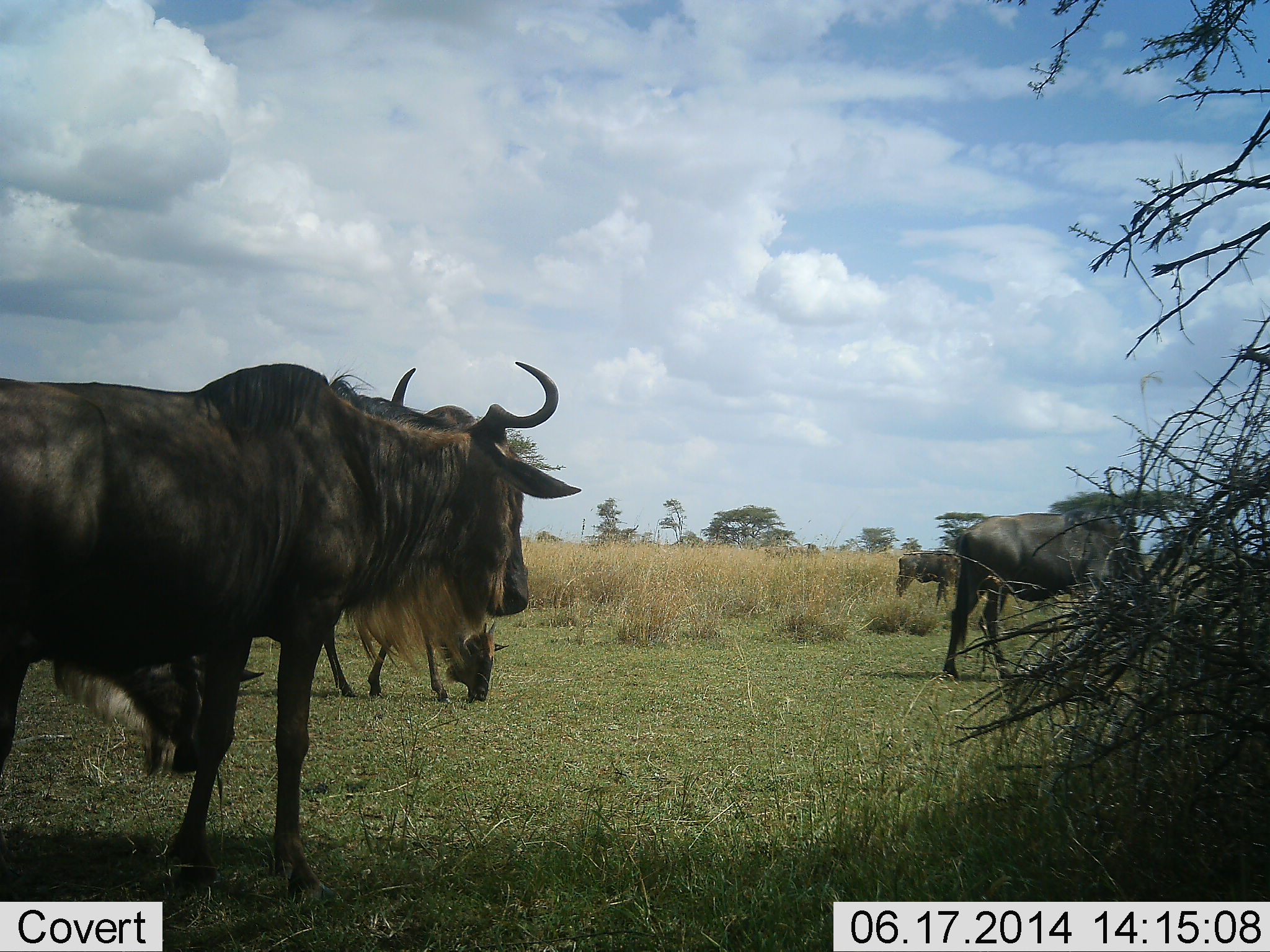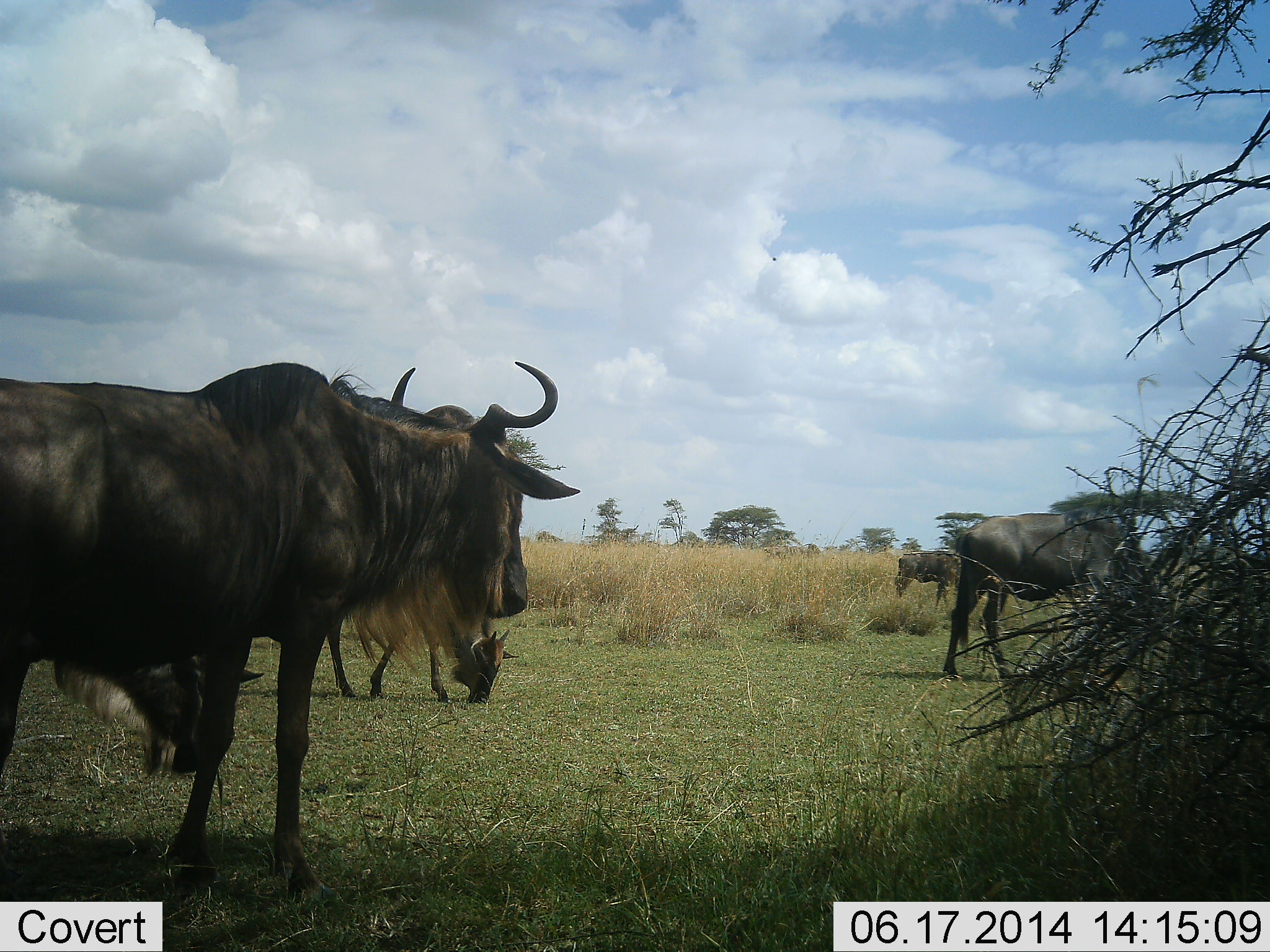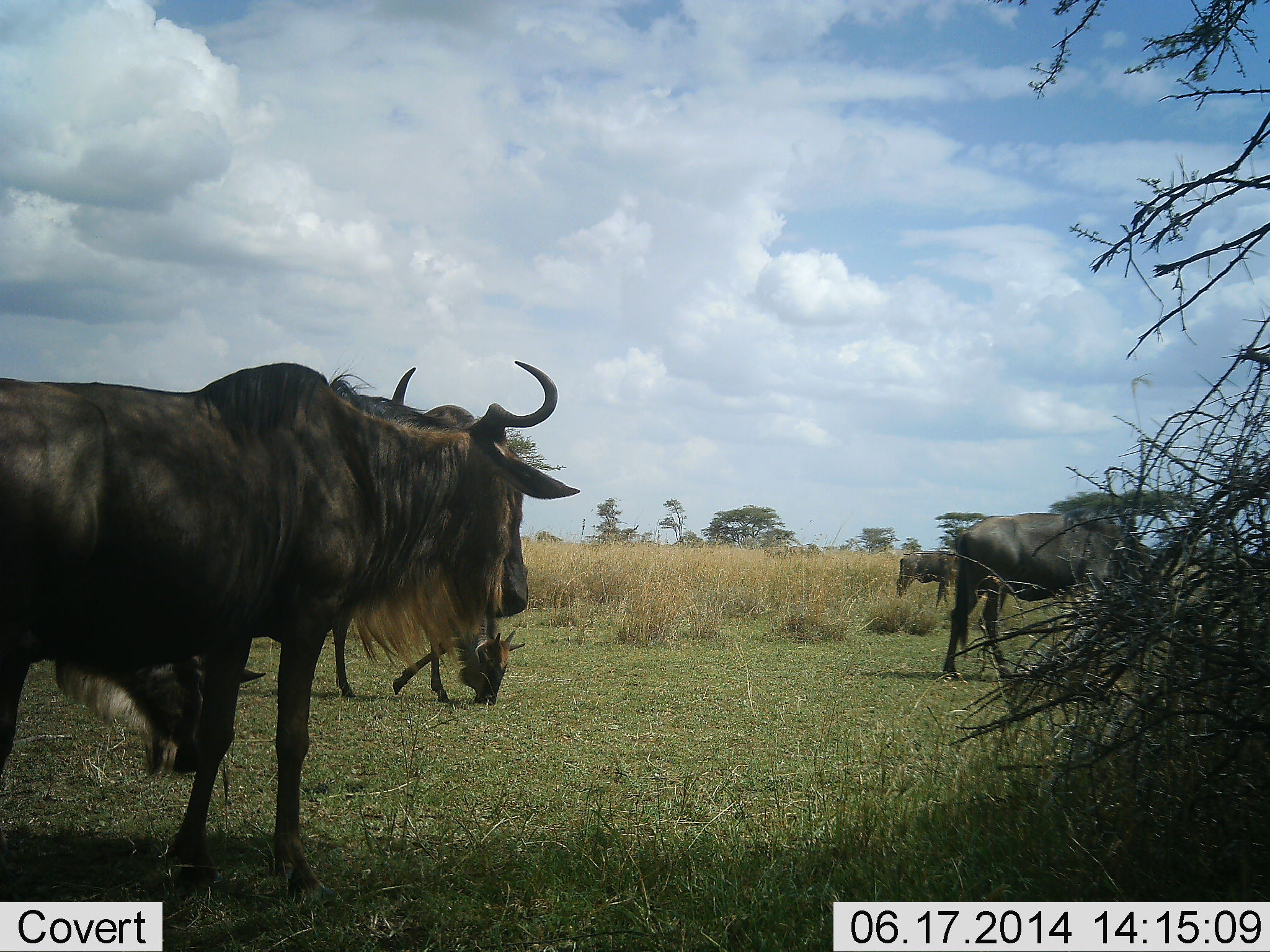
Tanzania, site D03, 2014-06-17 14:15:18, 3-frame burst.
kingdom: Animalia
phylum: Chordata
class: Mammalia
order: Artiodactyla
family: Bovidae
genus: Connochaetes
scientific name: Connochaetes taurinus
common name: blue wildebeest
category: wildebeest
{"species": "wildebeest (blue wildebeest) (Connochaetes taurinus)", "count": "5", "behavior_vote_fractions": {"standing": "80%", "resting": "0%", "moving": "10%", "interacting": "0%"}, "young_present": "20%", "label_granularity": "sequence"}